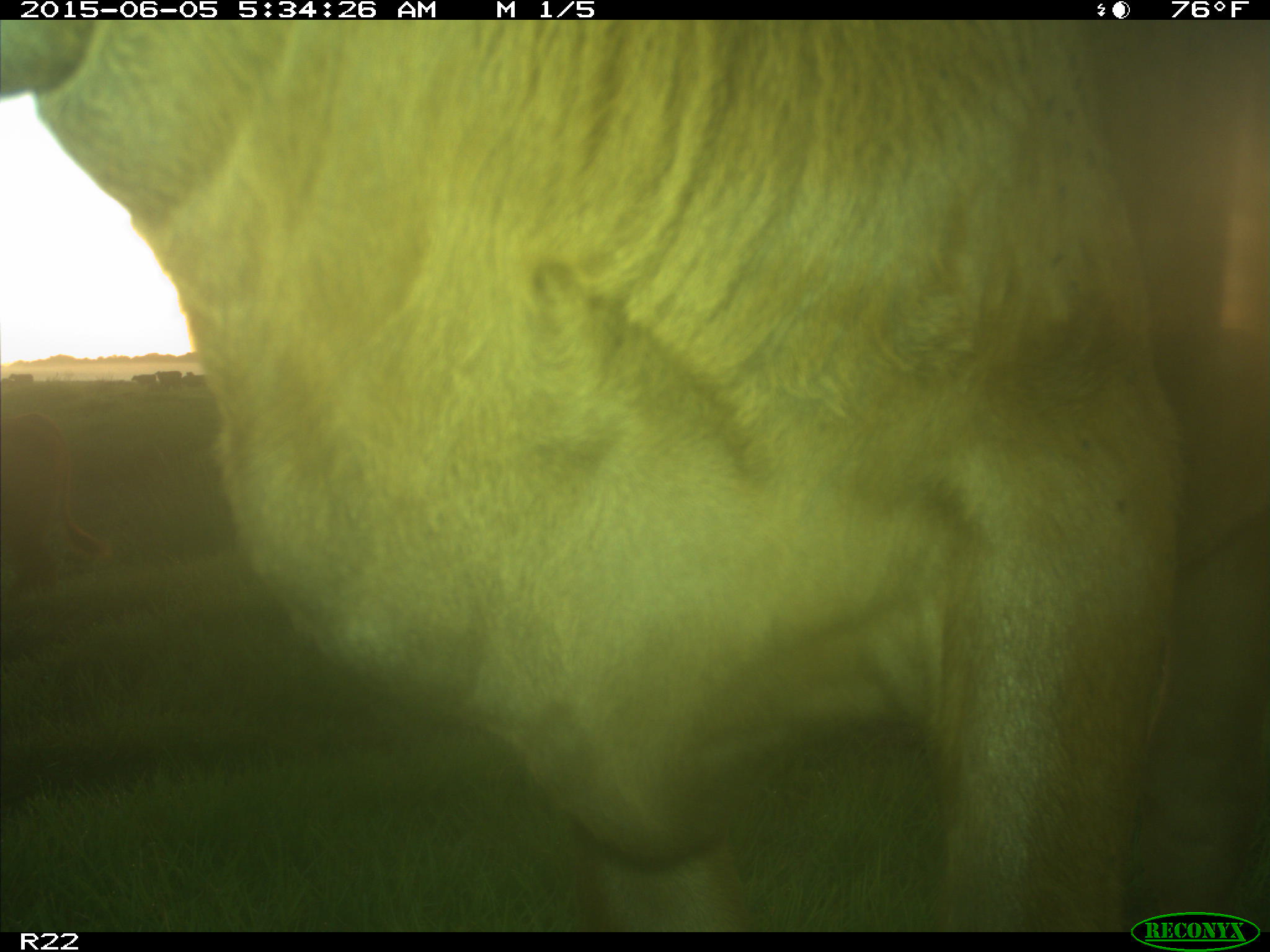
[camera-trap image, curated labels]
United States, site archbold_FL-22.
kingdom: Animalia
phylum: Chordata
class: Mammalia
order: Artiodactyla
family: Bovidae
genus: Bos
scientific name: Bos taurus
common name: domestic cow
Bos taurus (domestic cow).